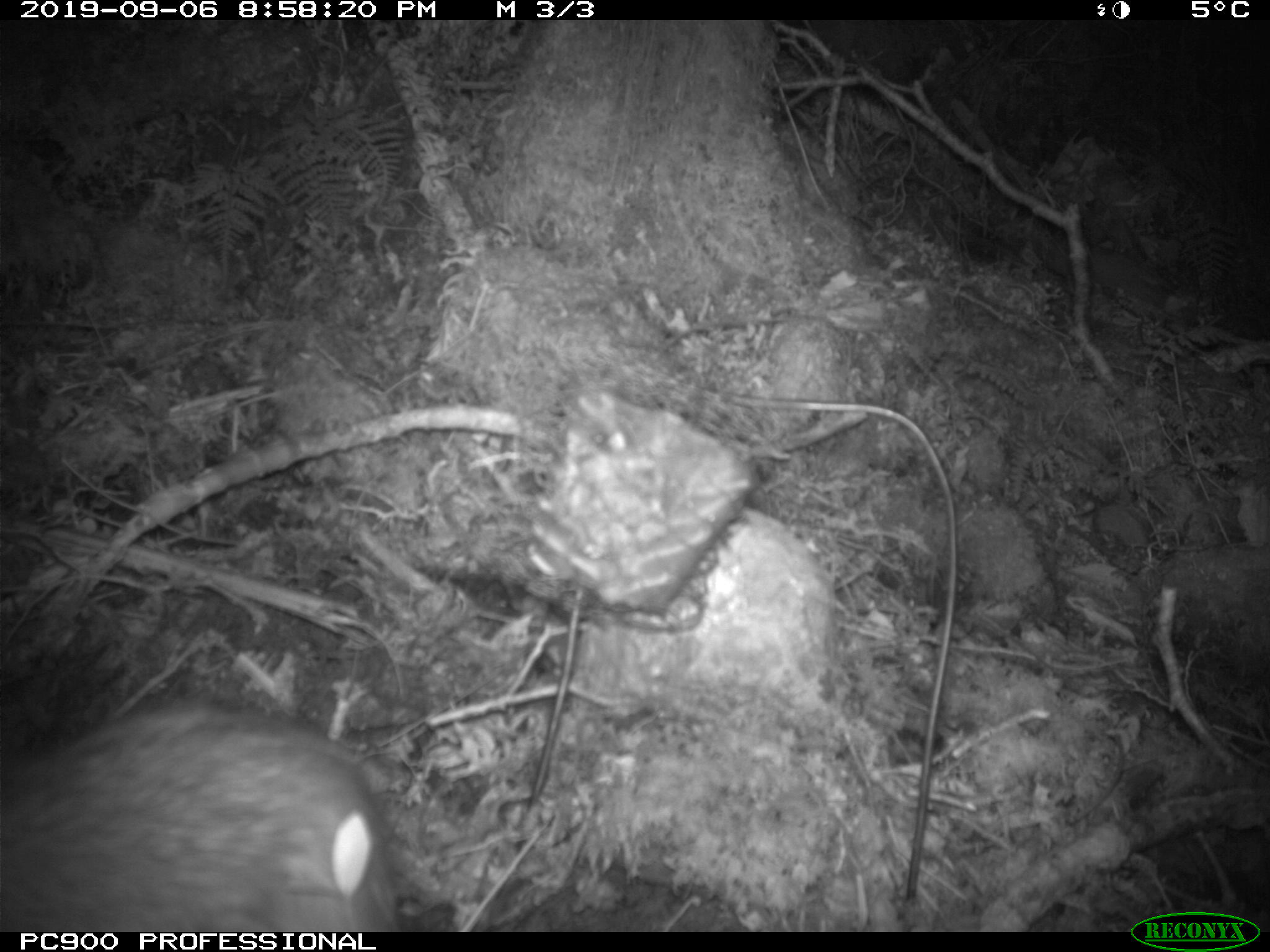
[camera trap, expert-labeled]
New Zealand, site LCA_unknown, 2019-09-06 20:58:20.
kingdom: Animalia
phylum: Chordata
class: Mammalia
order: Rodentia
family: Muridae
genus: Rattus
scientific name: Rattus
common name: rat